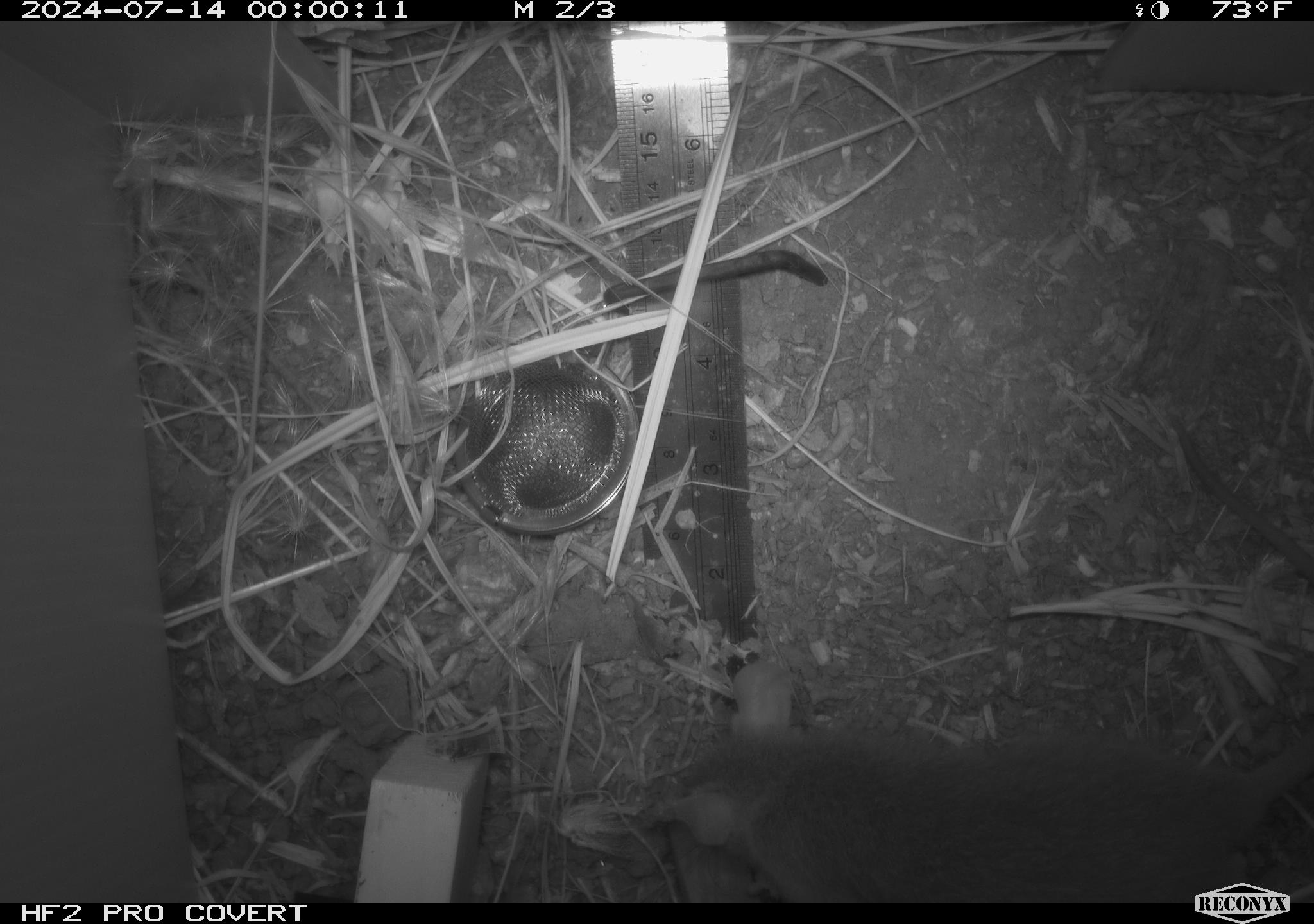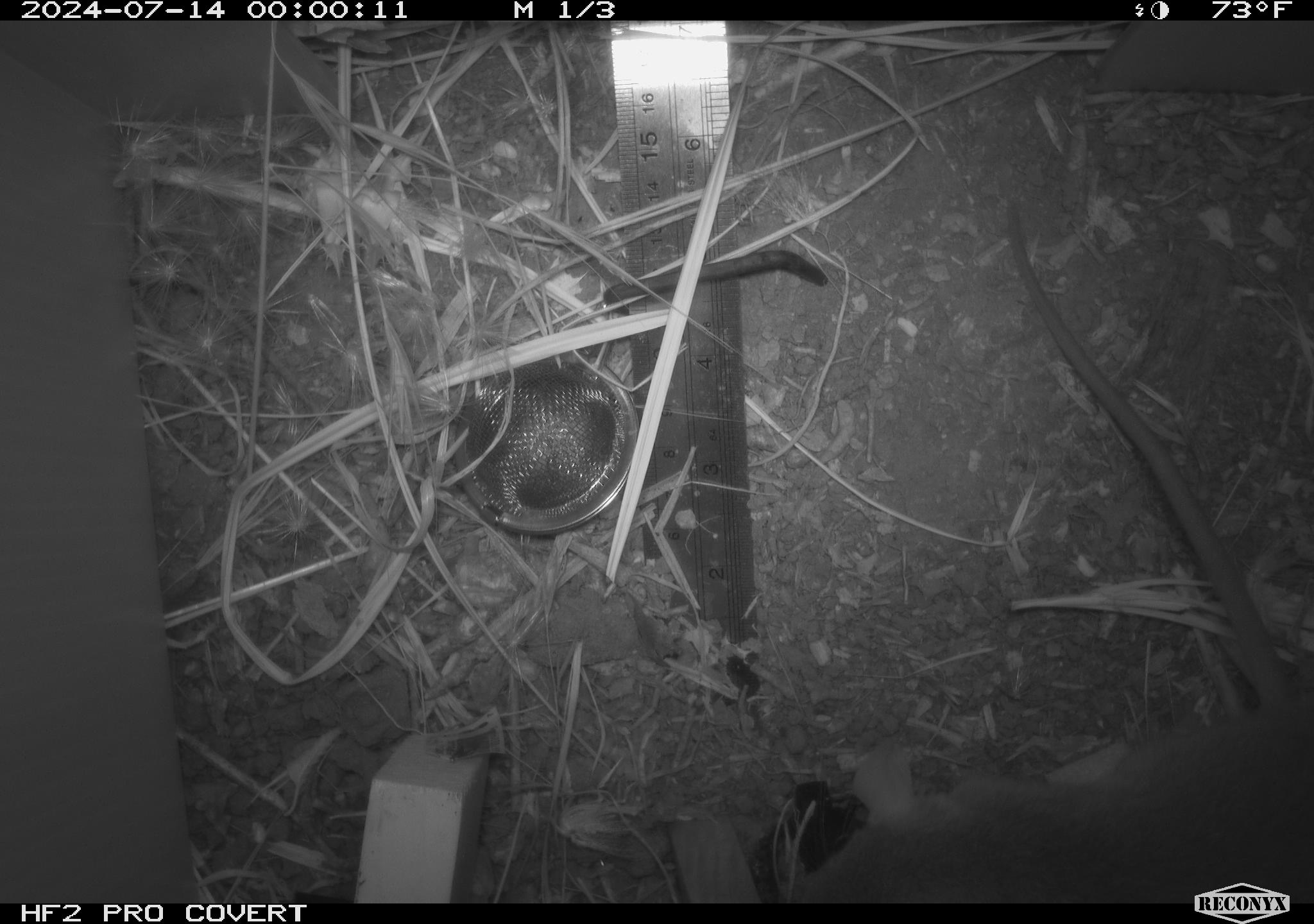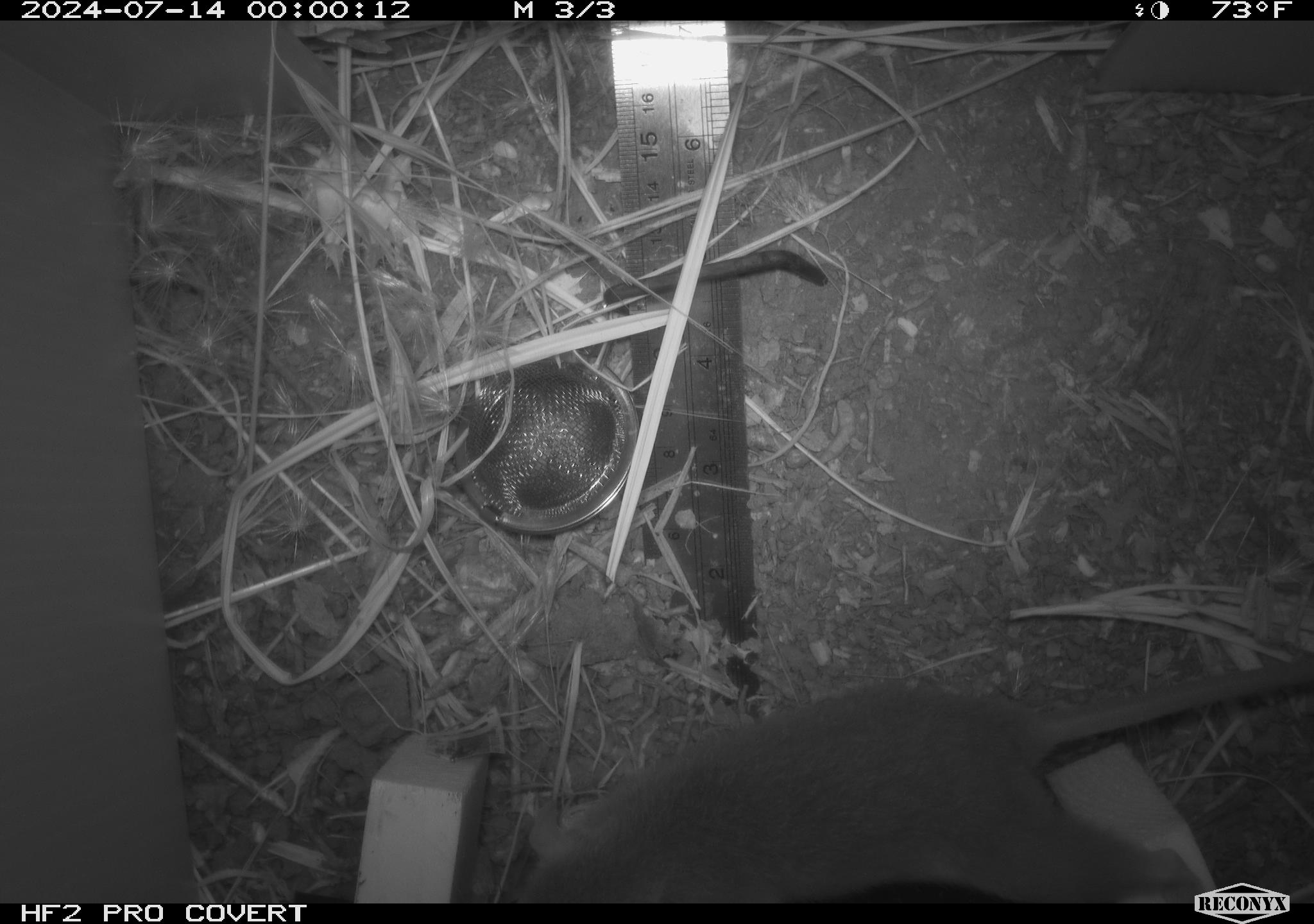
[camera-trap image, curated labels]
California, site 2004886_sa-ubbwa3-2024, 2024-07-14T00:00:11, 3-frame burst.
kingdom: Animalia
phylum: Chordata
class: Mammalia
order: Rodentia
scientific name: Rodentia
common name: mouse species